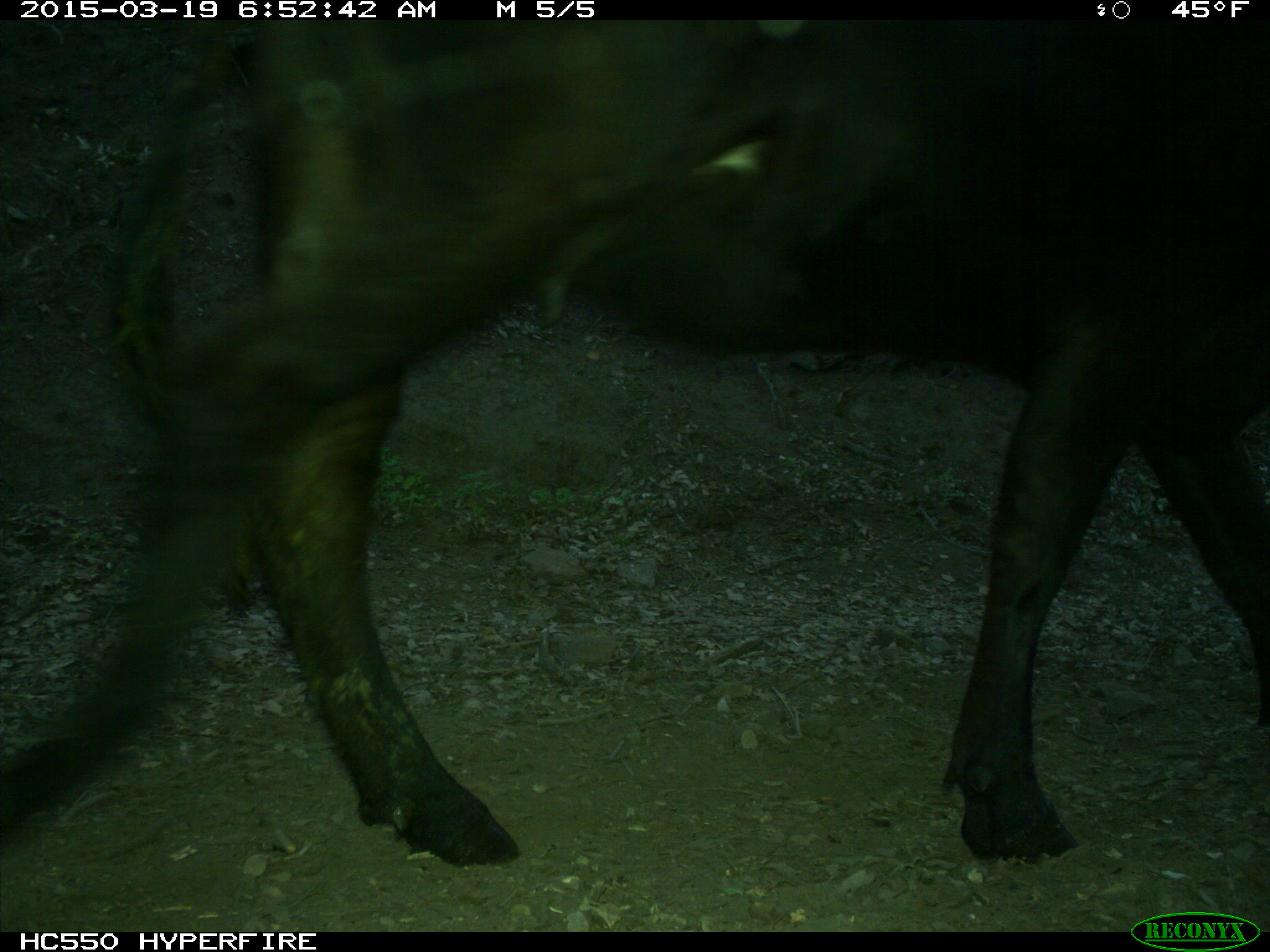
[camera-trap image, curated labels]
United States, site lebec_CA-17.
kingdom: Animalia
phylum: Chordata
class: Mammalia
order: Artiodactyla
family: Bovidae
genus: Bos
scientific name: Bos taurus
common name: domestic cow